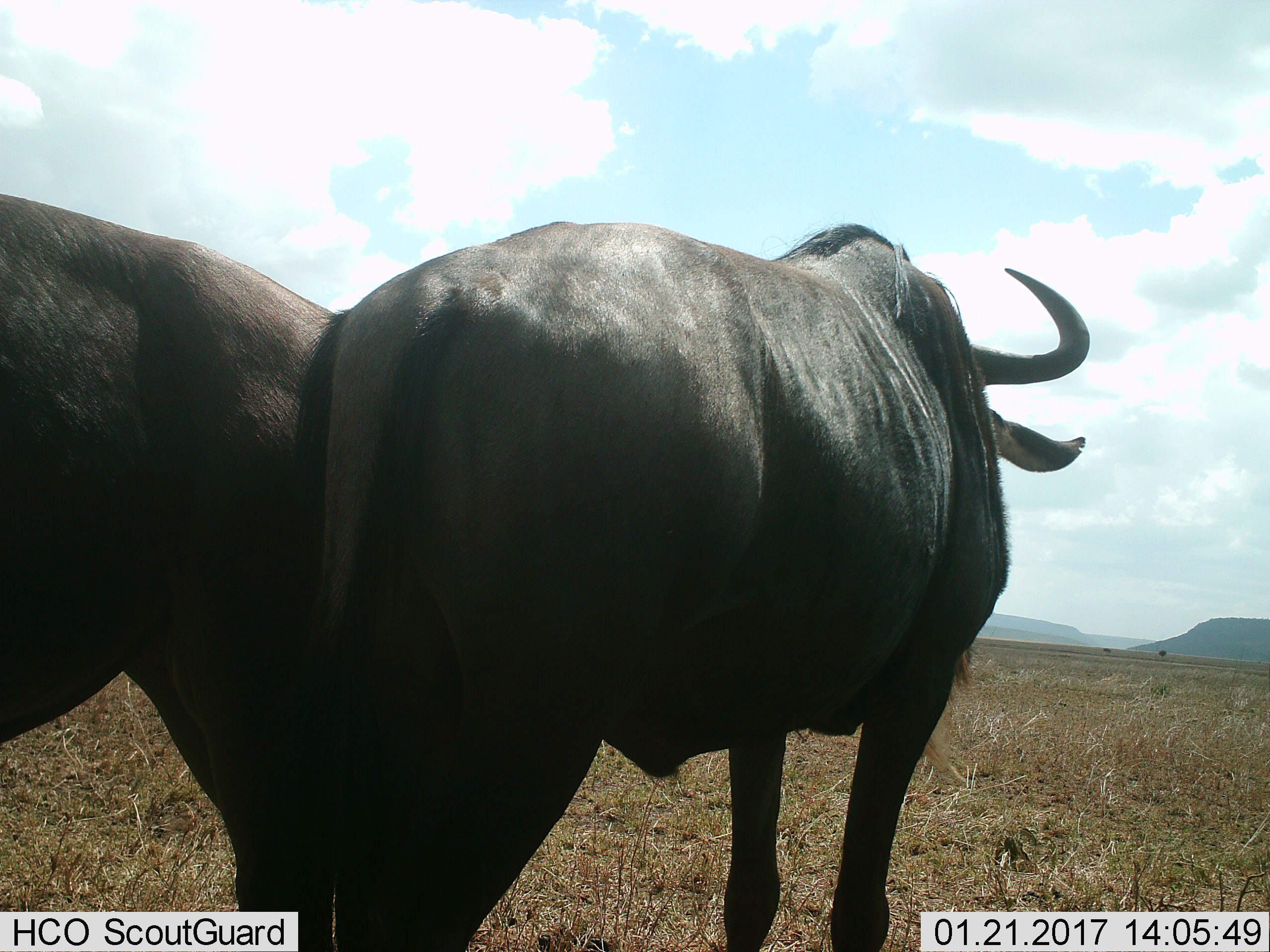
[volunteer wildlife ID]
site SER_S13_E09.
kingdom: Animalia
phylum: Chordata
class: Mammalia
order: Artiodactyla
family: Bovidae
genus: Connochaetes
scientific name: Connochaetes taurinus taurinus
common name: blue wildebeest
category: wildebeestblue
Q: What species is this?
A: Wildebeestblue (blue wildebeest) (Connochaetes taurinus taurinus).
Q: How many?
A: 2.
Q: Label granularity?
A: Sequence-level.